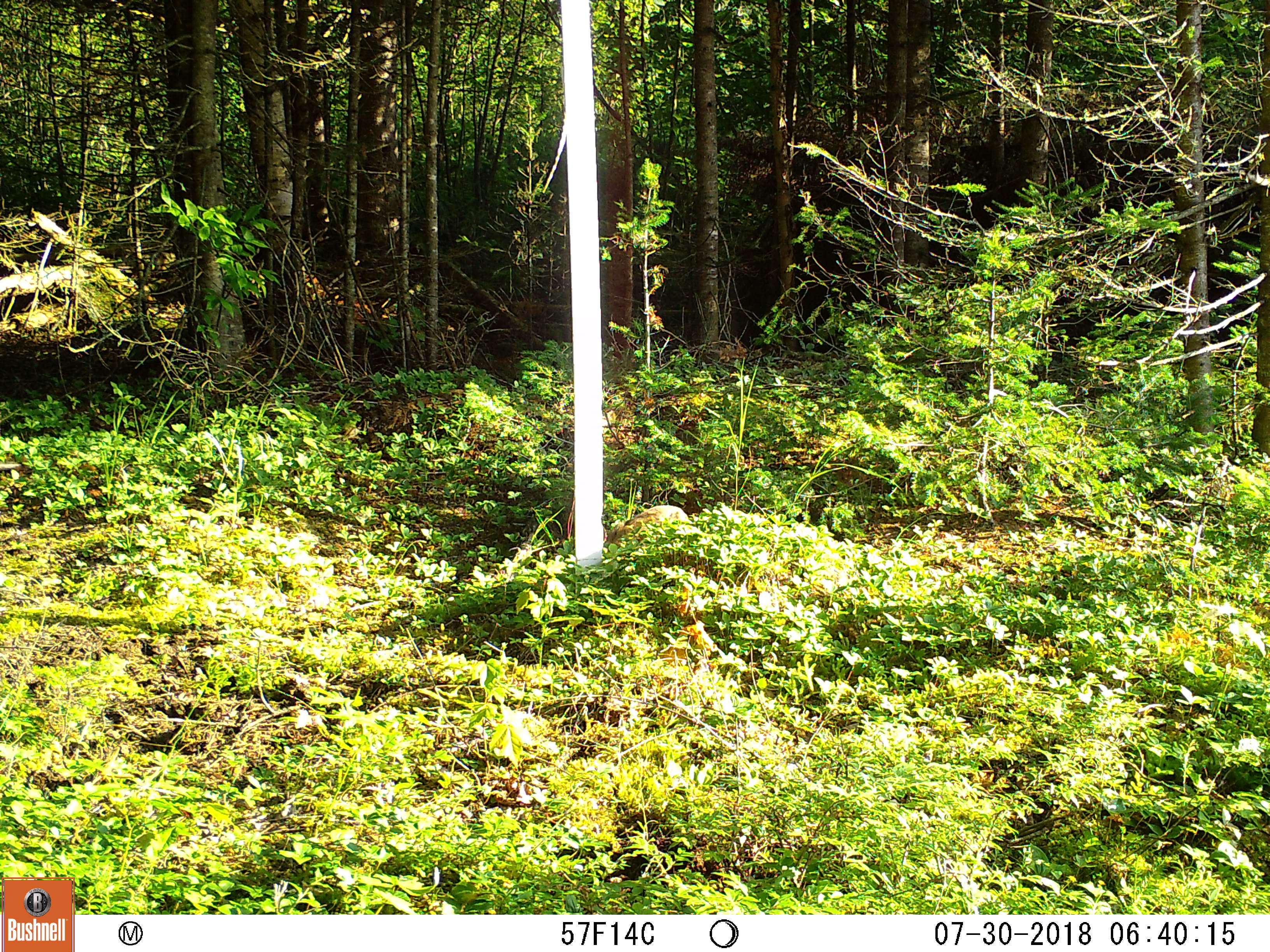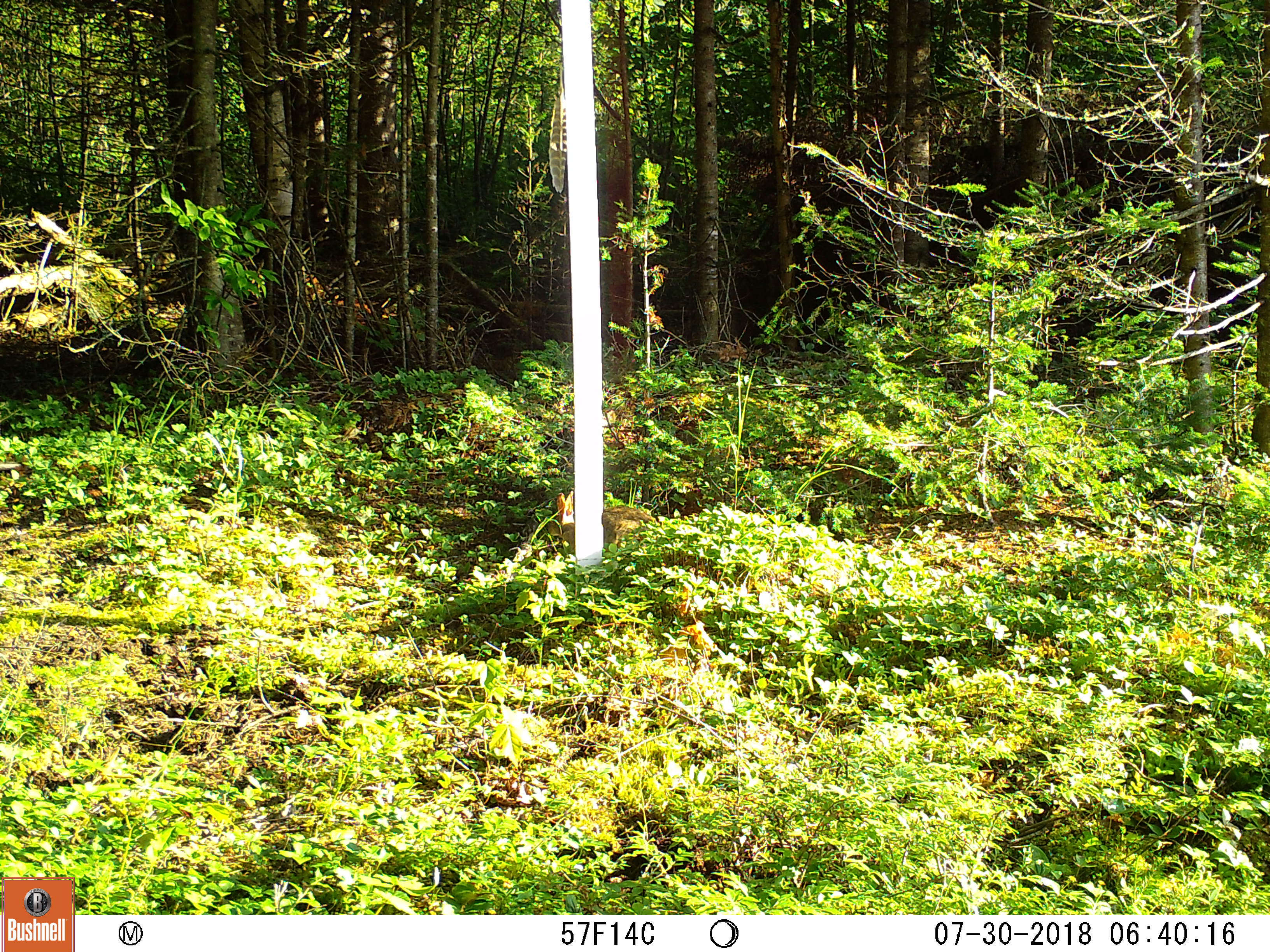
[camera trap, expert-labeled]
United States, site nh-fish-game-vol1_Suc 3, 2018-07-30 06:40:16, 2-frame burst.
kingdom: Animalia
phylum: Chordata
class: Mammalia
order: Lagomorpha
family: Leporidae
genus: Lepus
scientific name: Lepus americanus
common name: snowshoe hare